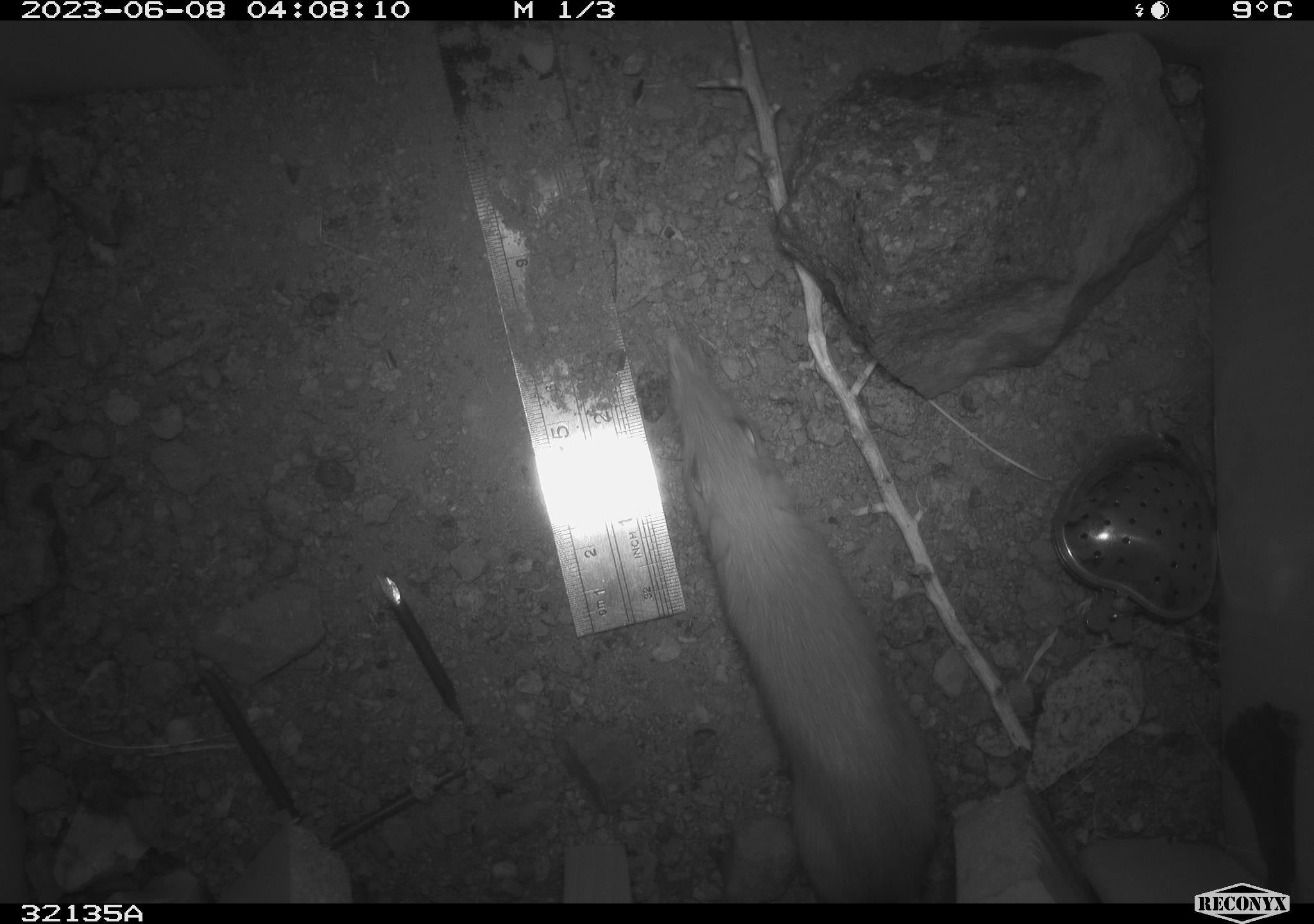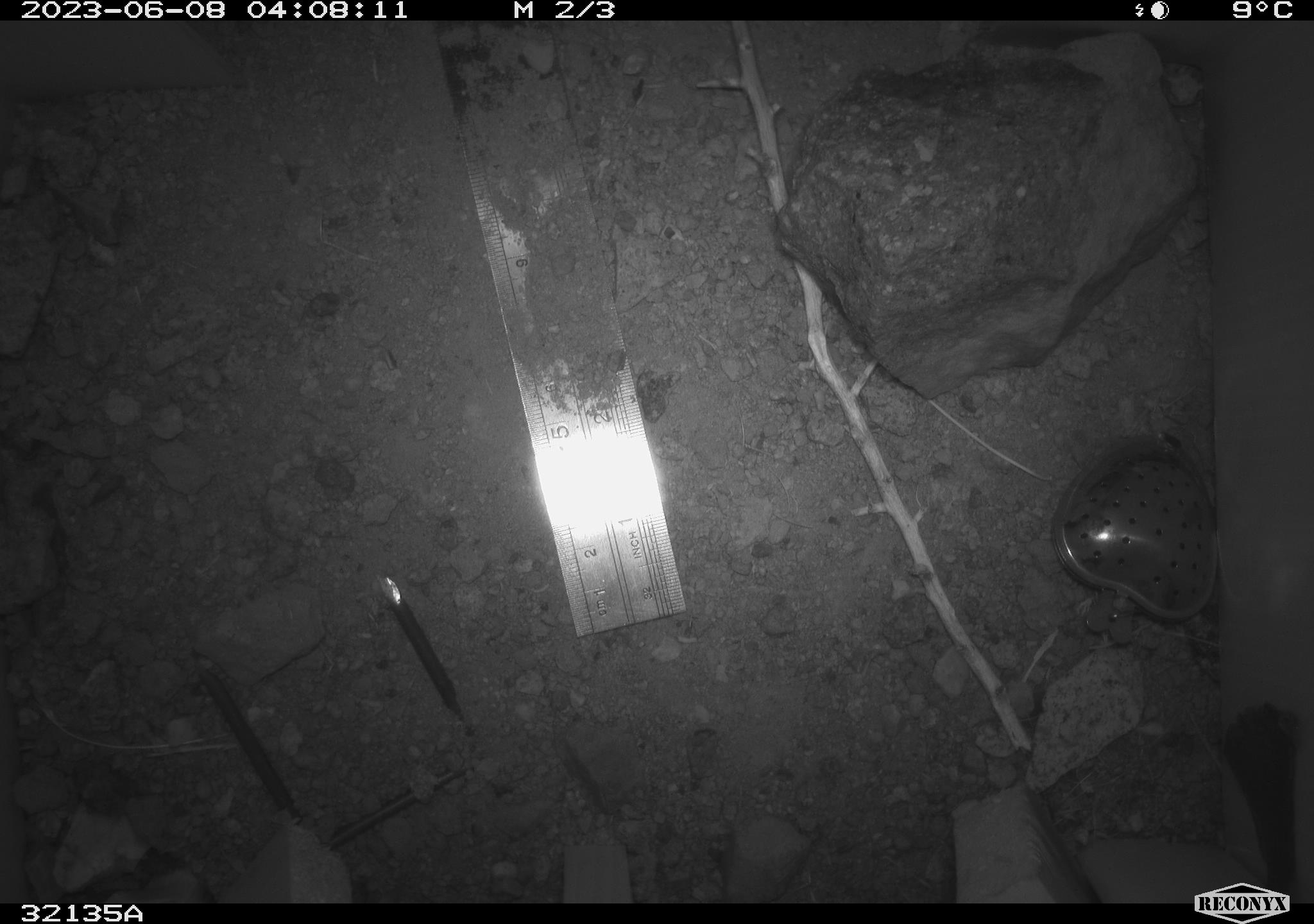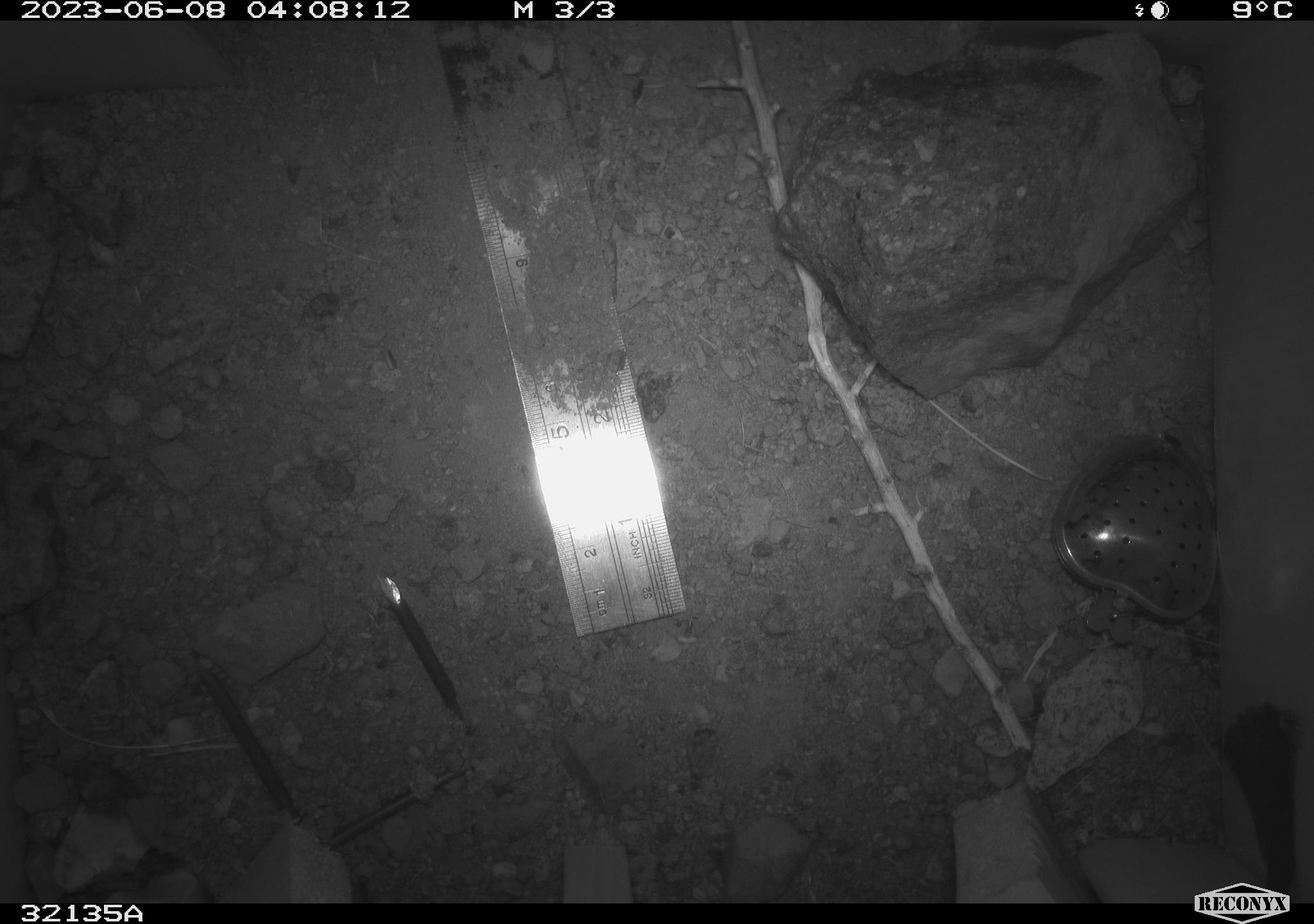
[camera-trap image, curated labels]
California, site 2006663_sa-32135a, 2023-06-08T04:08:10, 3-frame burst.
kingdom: Animalia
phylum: Chordata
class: Mammalia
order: Rodentia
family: Heteromyidae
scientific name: Heteromyidae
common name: kangaroo rats and pocket mice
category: heteromyidae family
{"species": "heteromyidae family (kangaroo rats and pocket mice) (Heteromyidae)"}